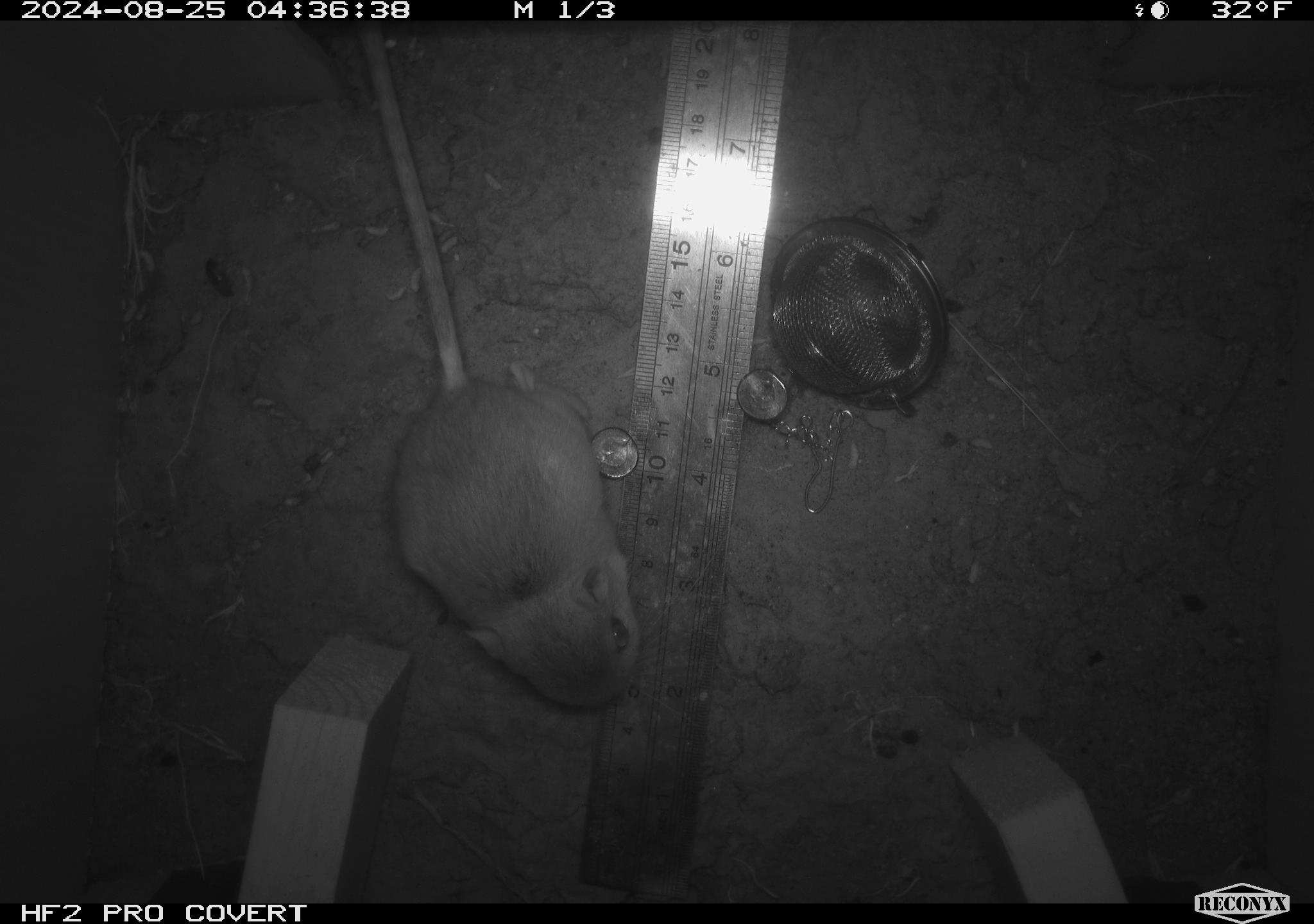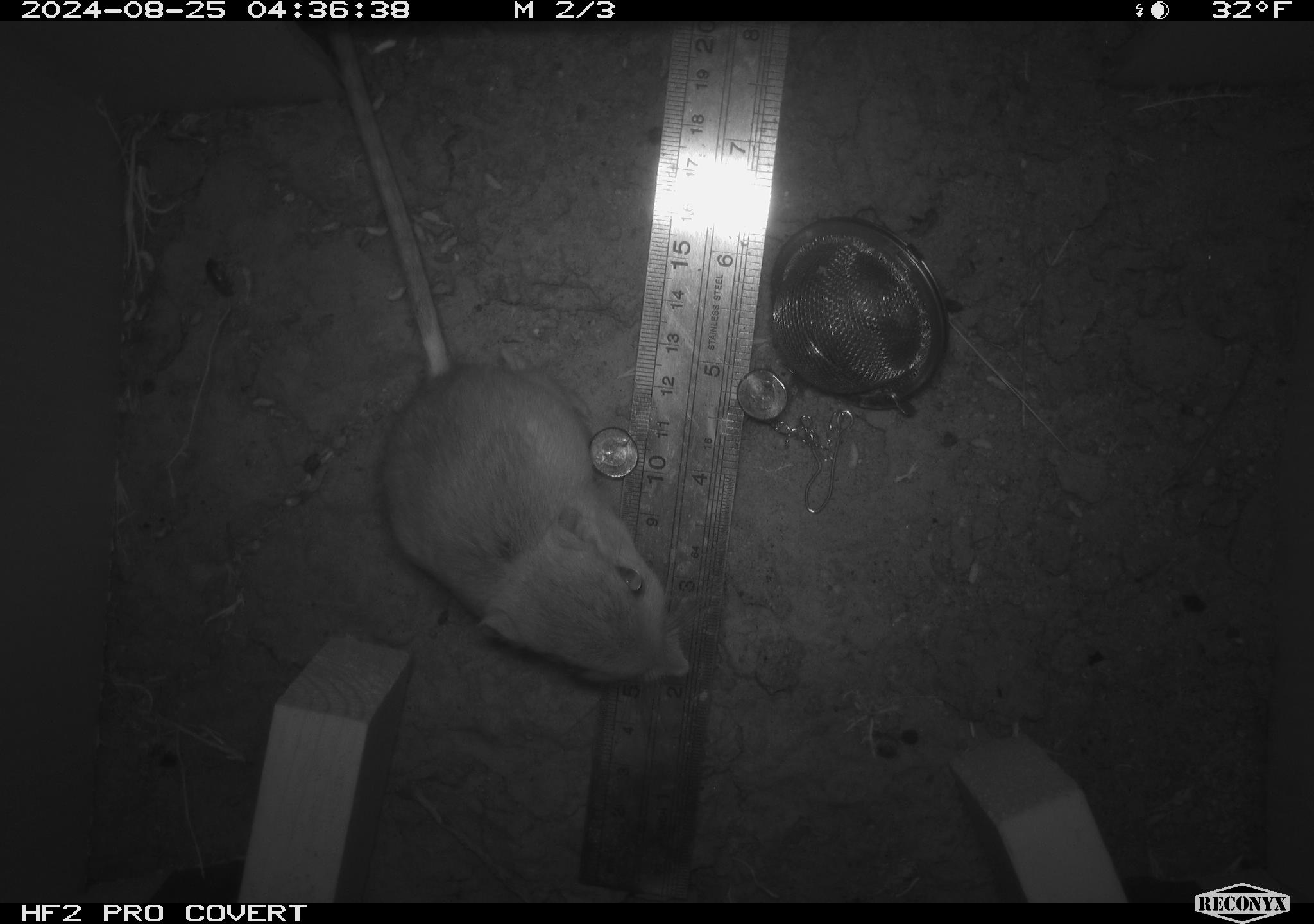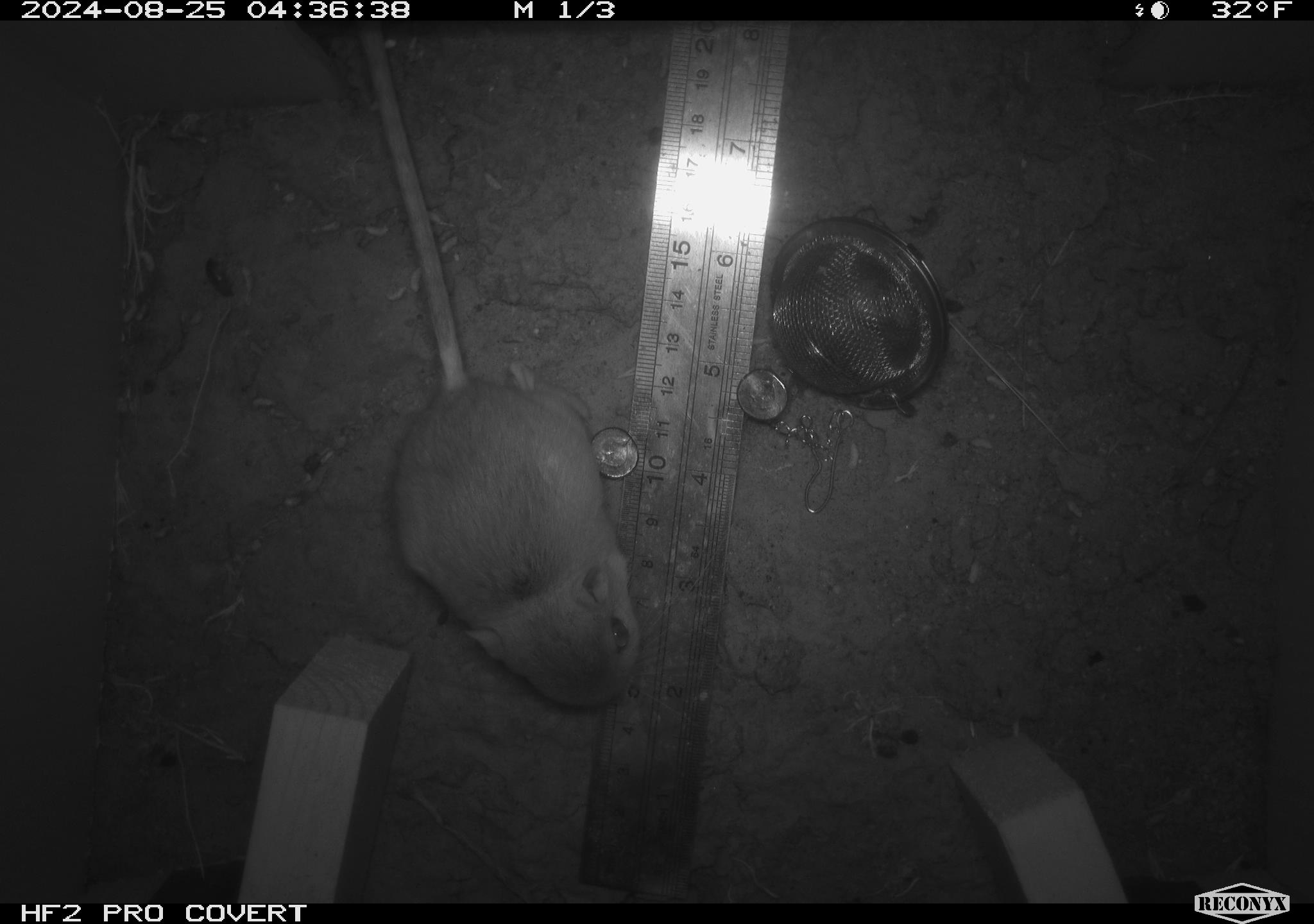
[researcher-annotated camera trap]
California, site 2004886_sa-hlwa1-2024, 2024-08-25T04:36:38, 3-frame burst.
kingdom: Animalia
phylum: Chordata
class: Mammalia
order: Rodentia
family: Heteromyidae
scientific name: Heteromyidae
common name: kangaroo rats and pocket mice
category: heteromyidae family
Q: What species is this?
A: Heteromyidae family (kangaroo rats and pocket mice) (Heteromyidae).